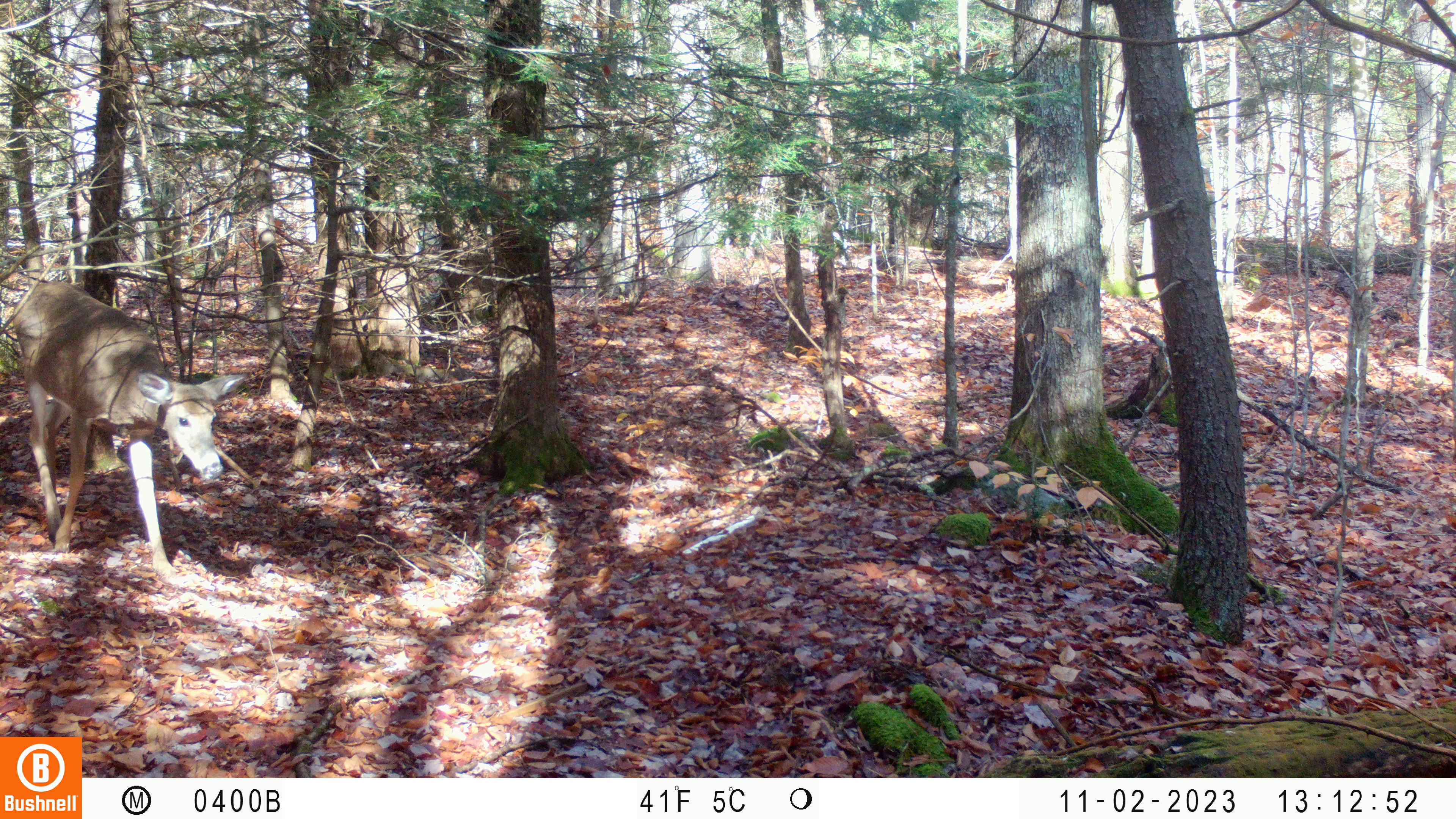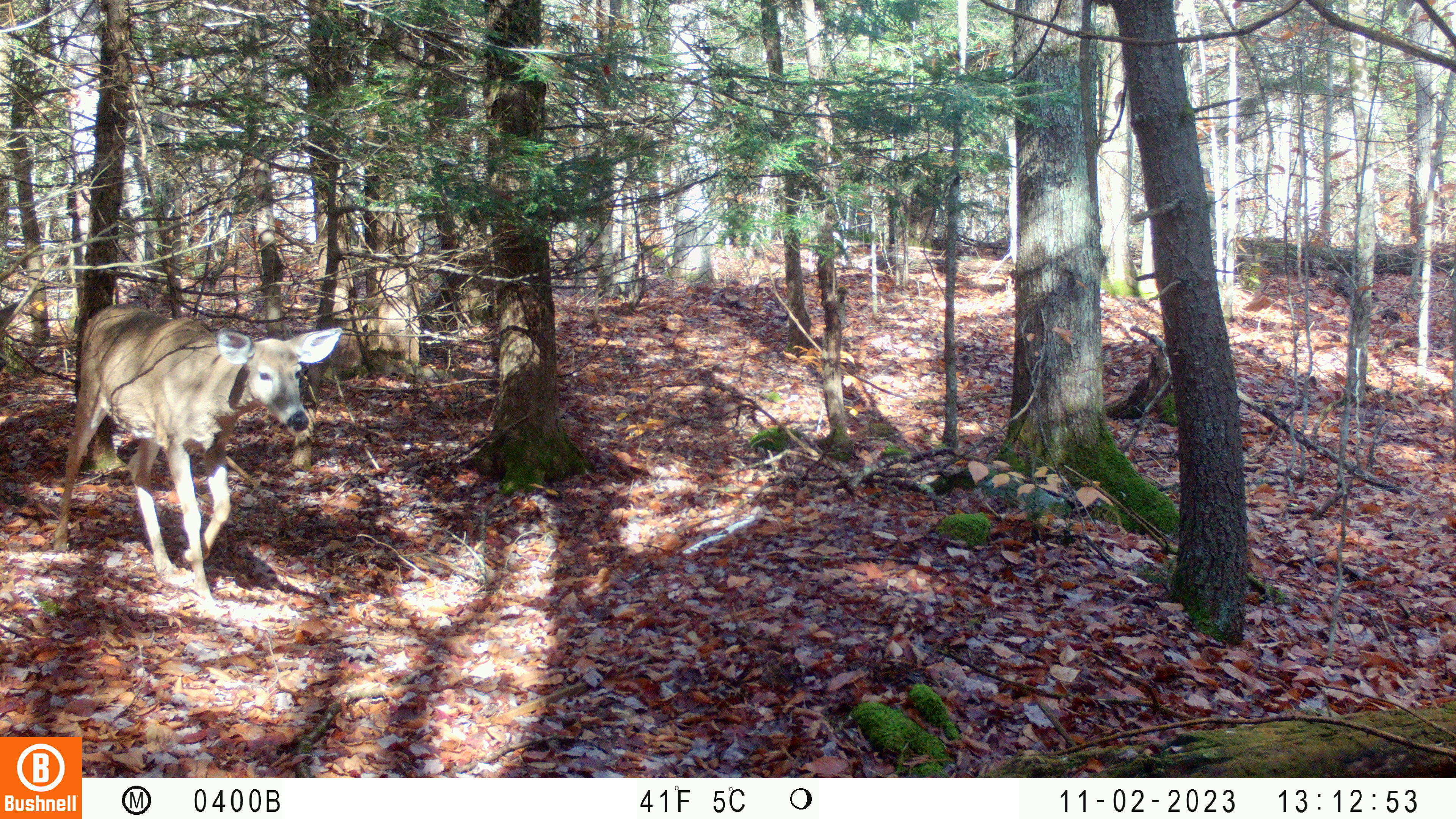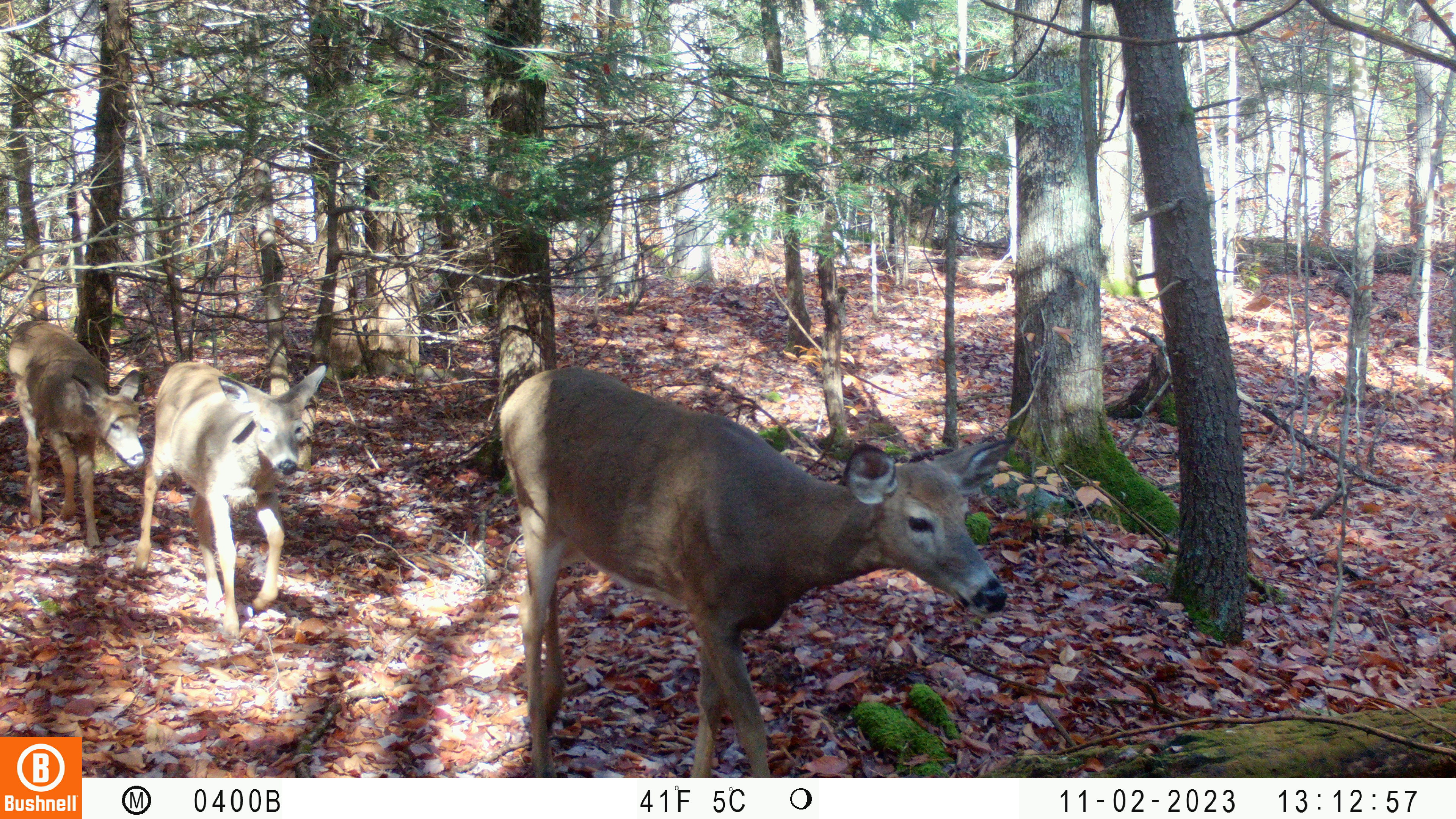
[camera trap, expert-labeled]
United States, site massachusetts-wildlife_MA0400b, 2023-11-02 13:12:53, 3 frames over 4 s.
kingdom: Animalia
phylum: Chordata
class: Mammalia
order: Artiodactyla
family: Cervidae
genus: Odocoileus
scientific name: Odocoileus virginianus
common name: white-tailed deer